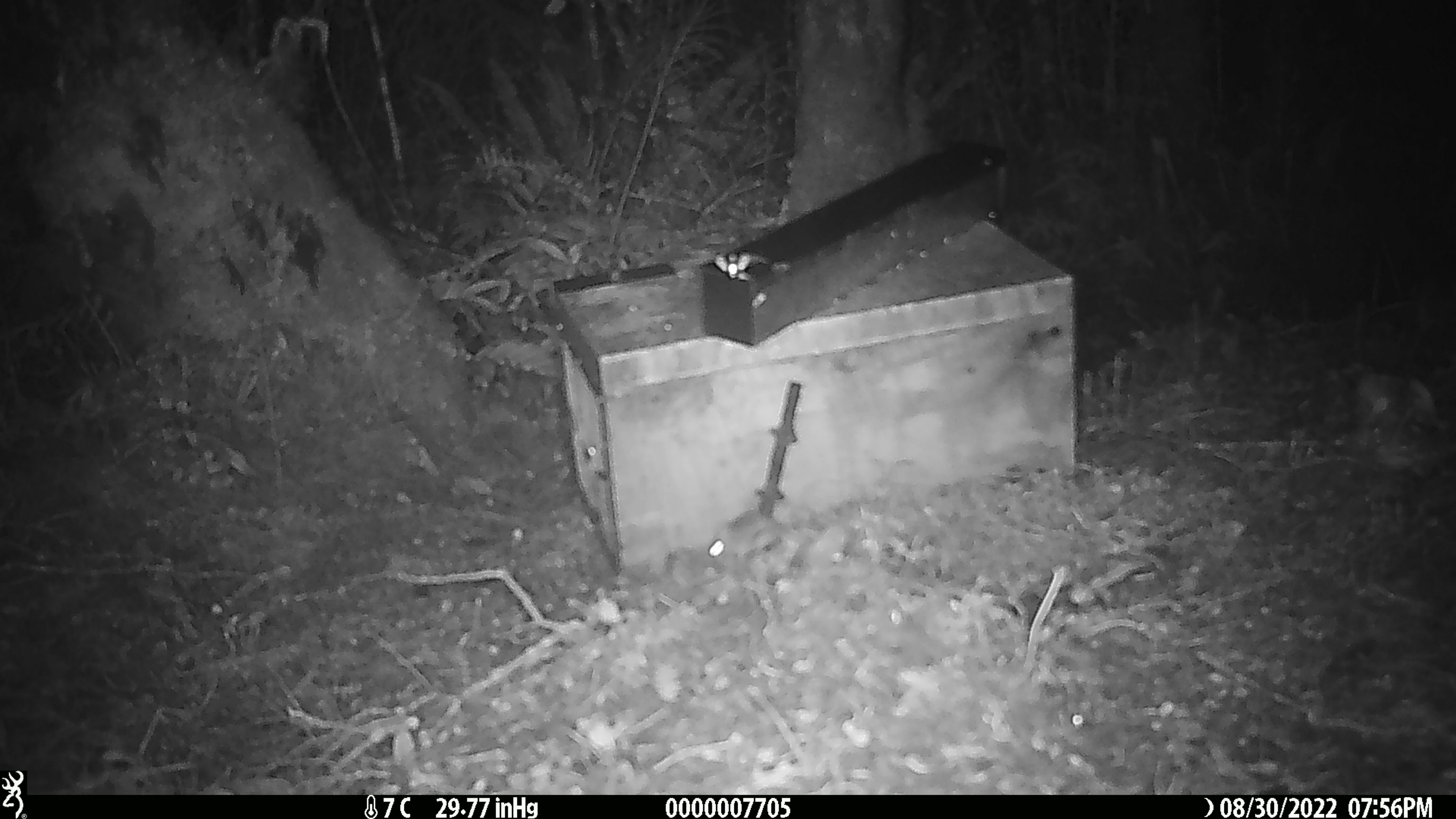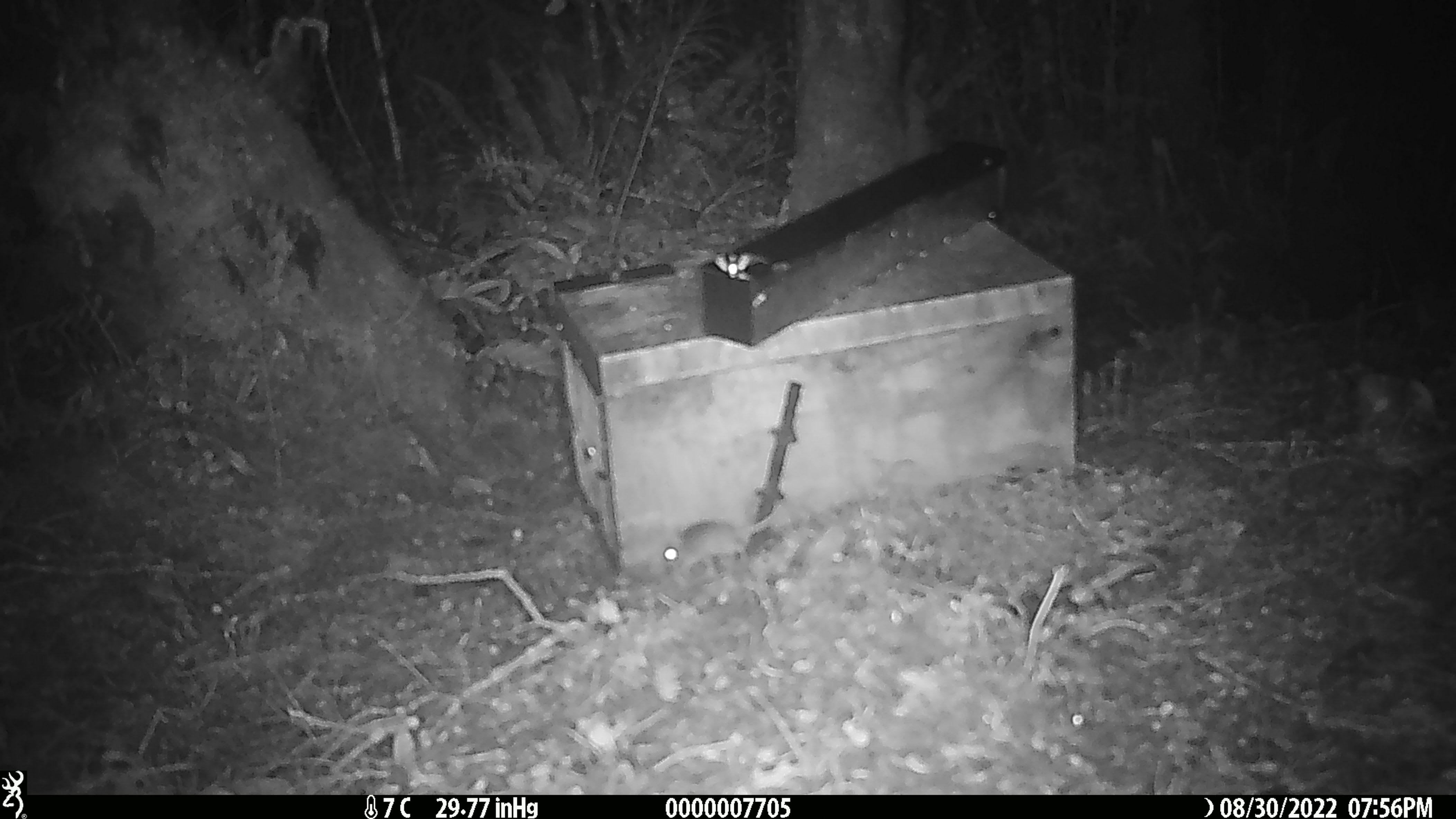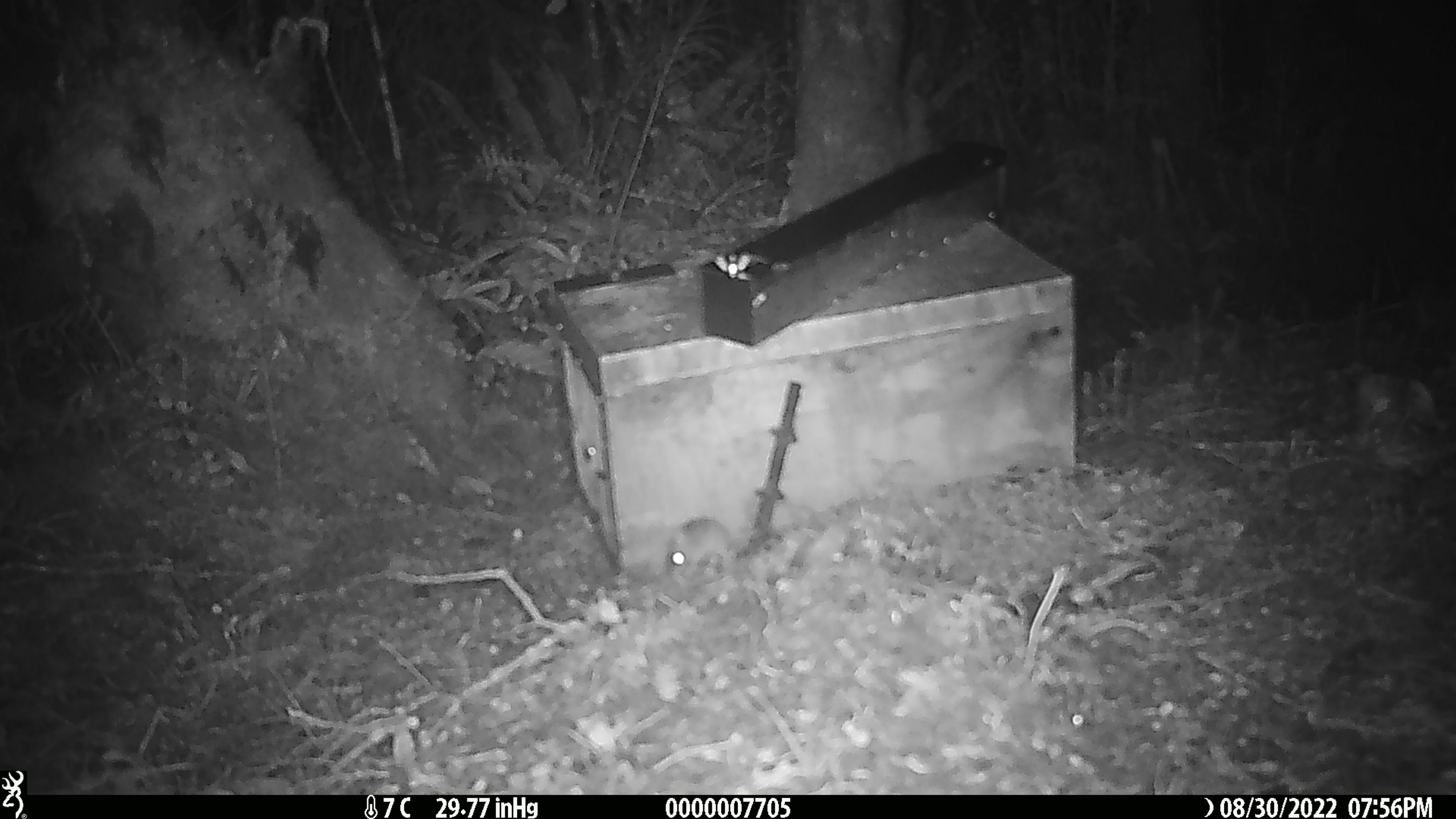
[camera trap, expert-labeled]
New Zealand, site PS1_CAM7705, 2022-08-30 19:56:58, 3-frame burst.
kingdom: Animalia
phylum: Chordata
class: Mammalia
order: Rodentia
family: Muridae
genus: Mus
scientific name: Mus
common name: mouse